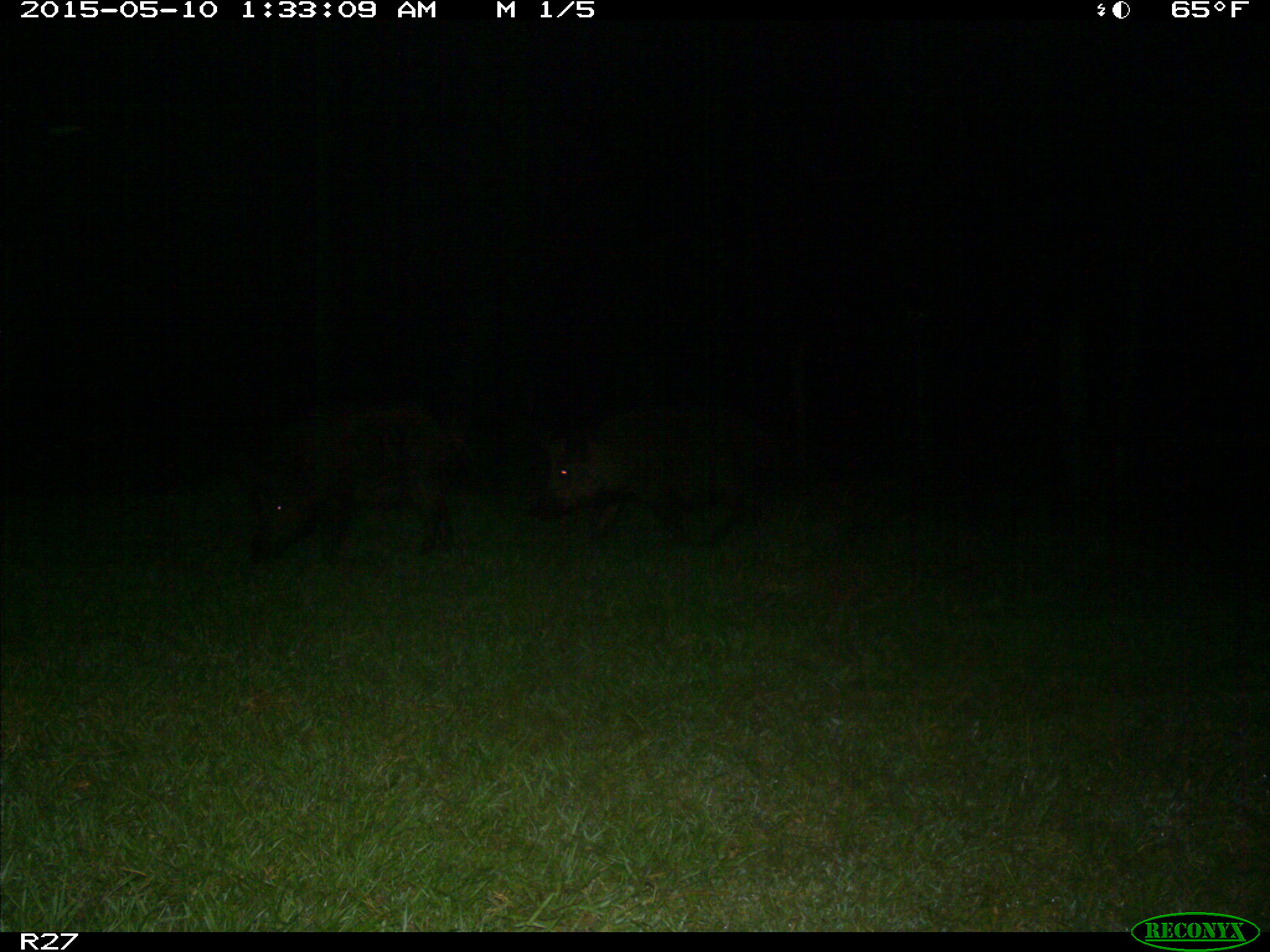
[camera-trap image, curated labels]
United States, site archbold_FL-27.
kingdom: Animalia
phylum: Chordata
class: Mammalia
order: Artiodactyla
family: Suidae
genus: Sus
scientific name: Sus scrofa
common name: wild boar